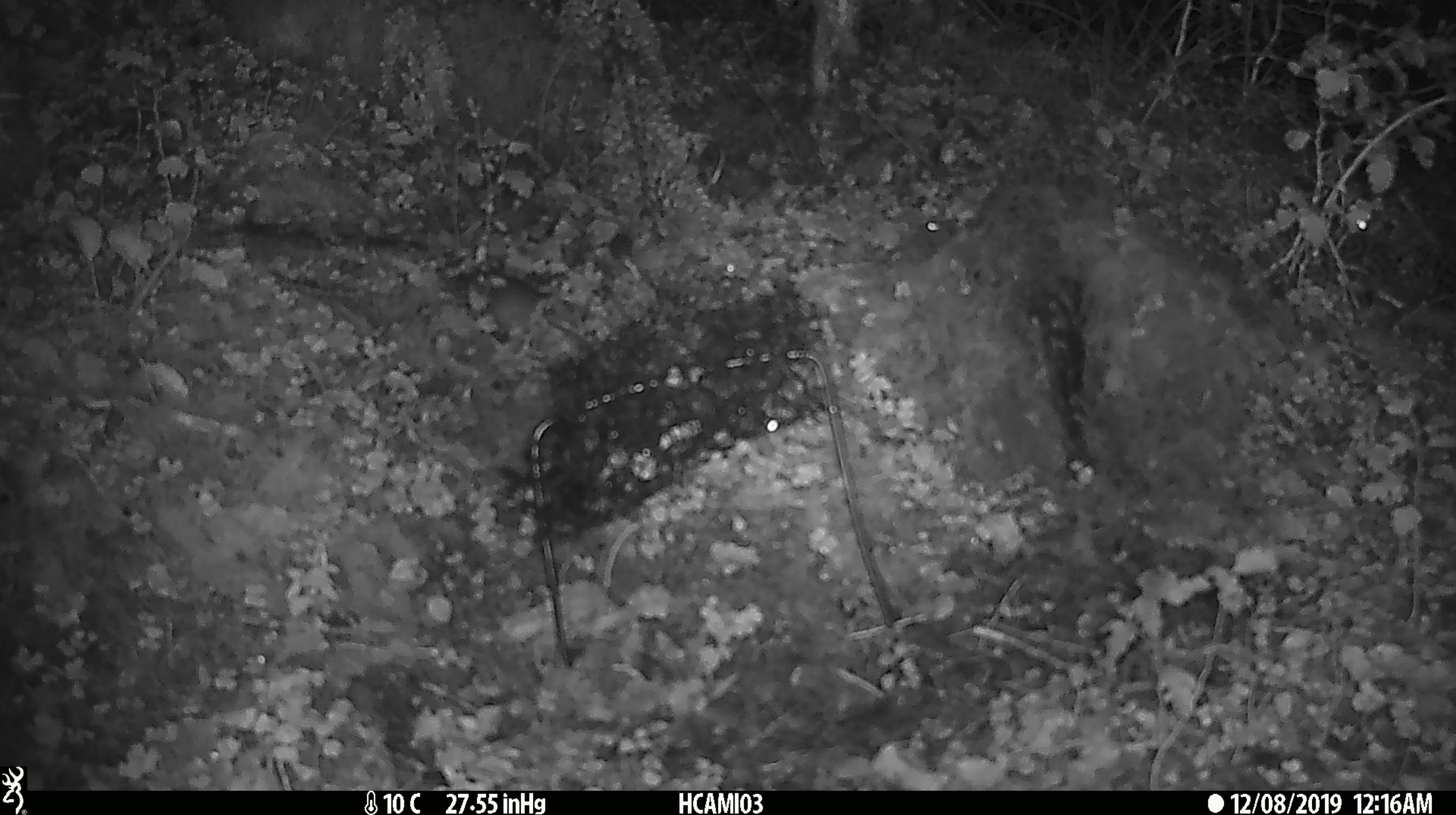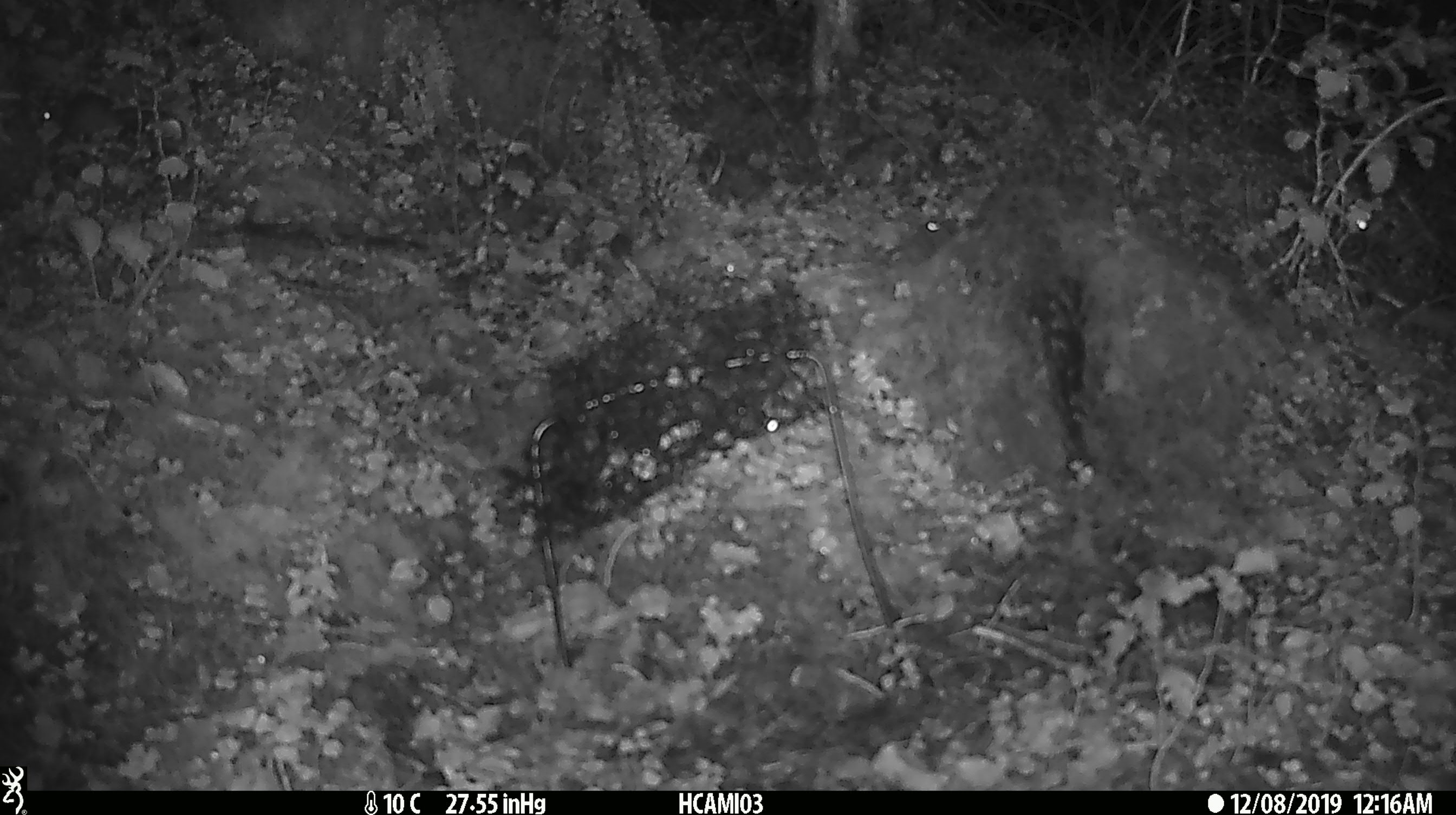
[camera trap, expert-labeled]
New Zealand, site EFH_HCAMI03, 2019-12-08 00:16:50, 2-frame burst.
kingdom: Animalia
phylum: Chordata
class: Mammalia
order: Rodentia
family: Muridae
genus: Mus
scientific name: Mus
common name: mouse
Mouse (Mus).